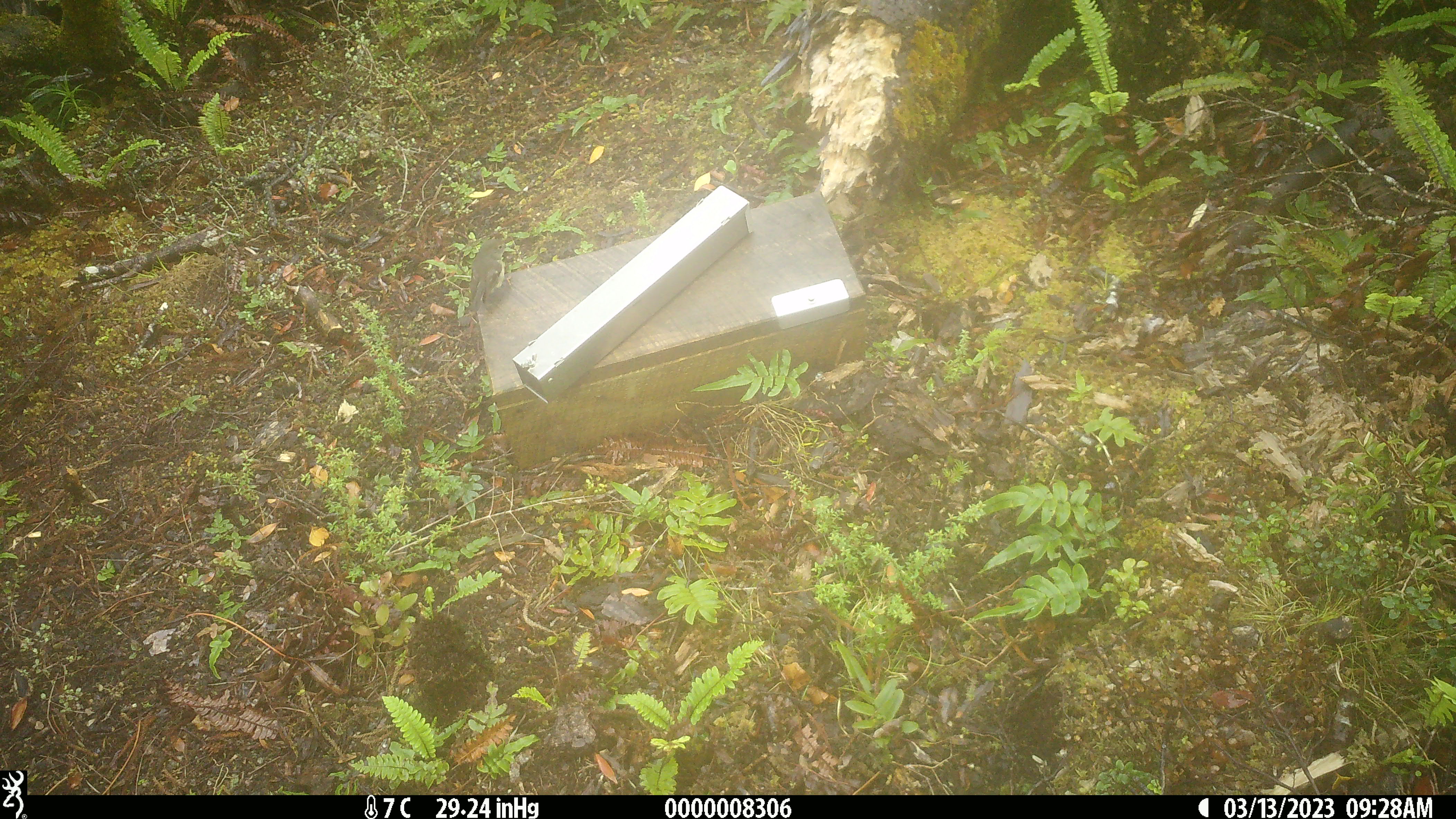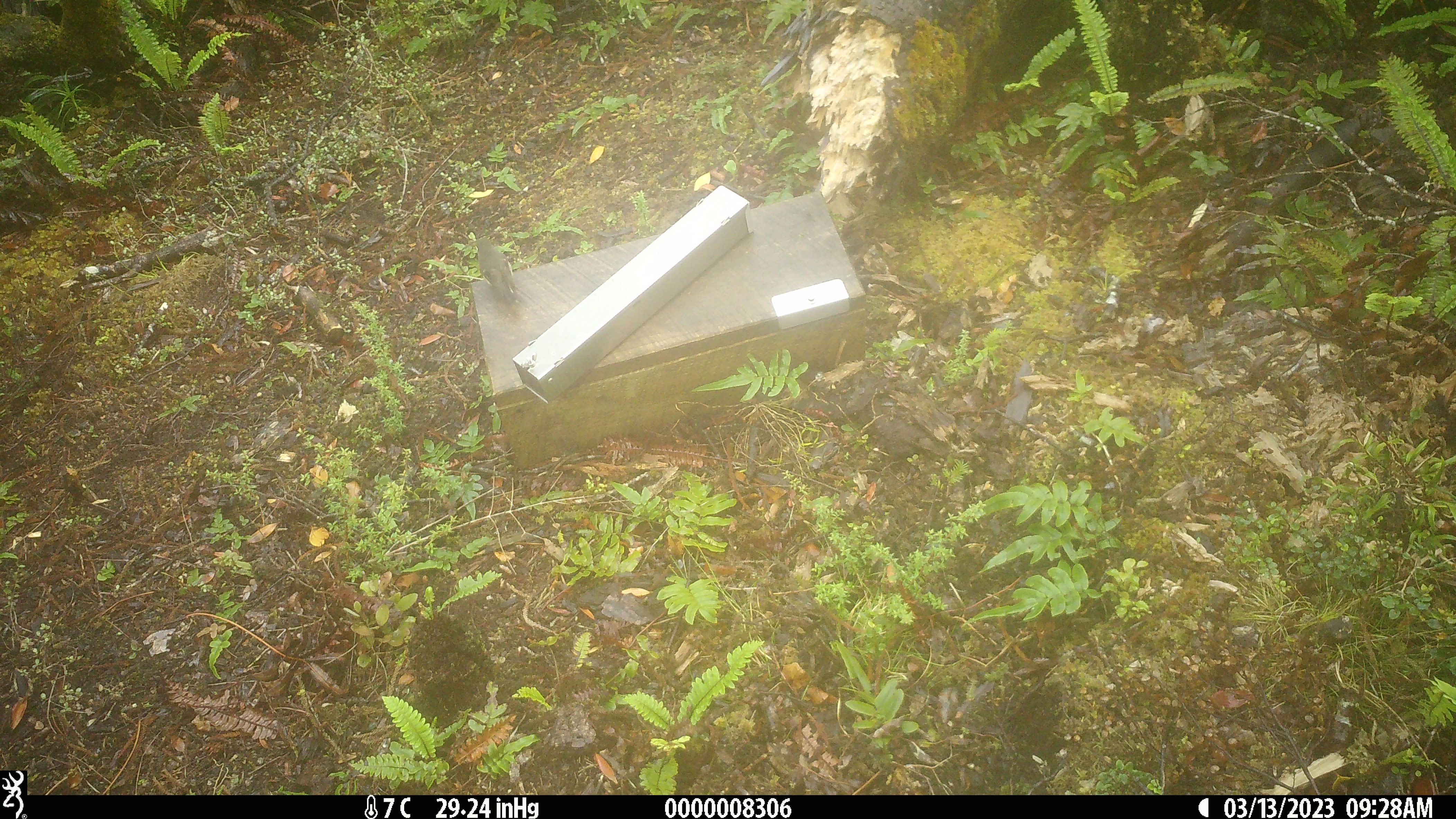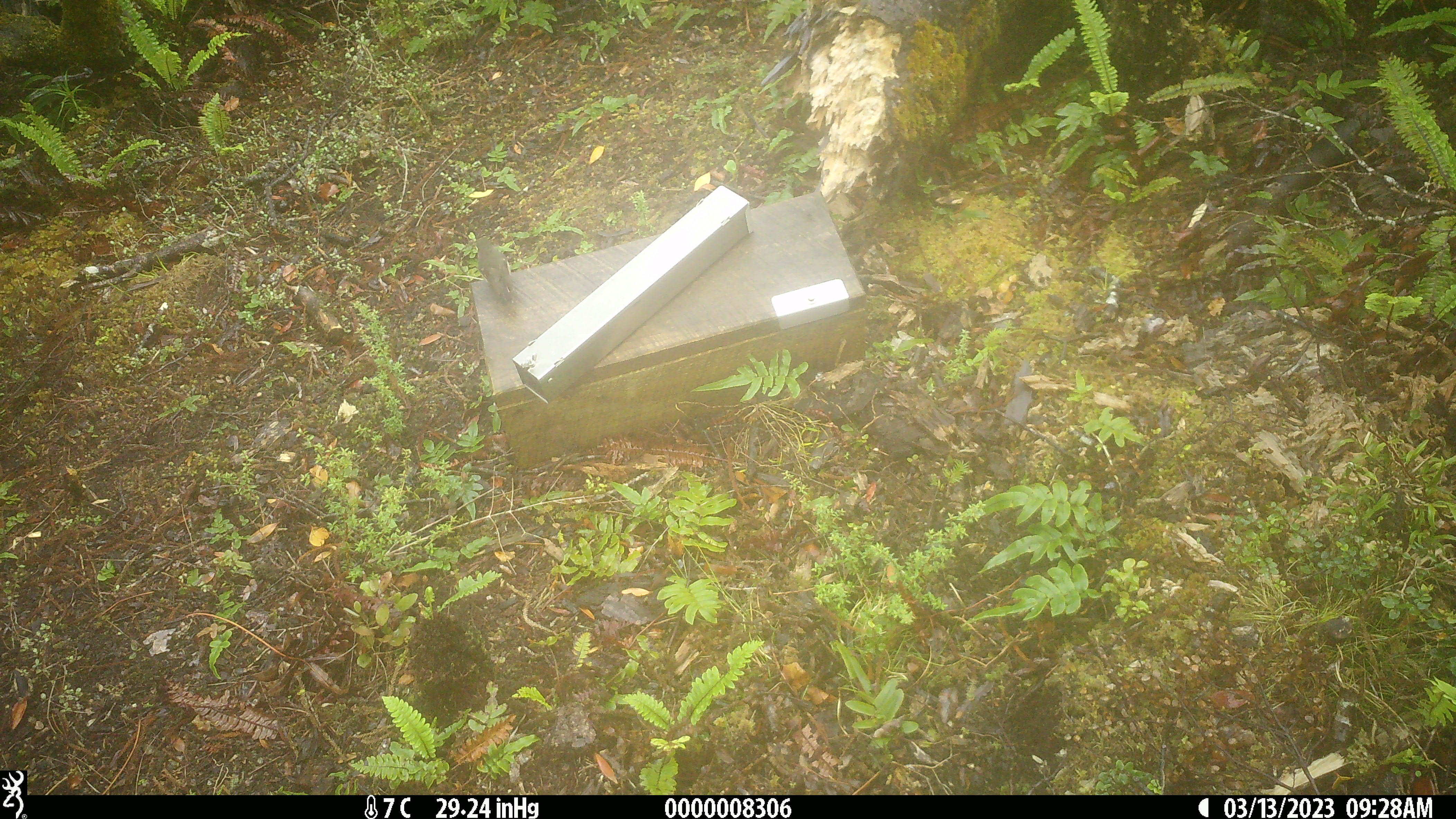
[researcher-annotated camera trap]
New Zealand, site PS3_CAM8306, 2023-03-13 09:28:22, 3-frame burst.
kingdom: Animalia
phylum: Chordata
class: Aves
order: Passeriformes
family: Petroicidae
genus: Petroica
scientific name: Petroica macrocephala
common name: tomtit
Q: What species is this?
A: Tomtit (Petroica macrocephala).